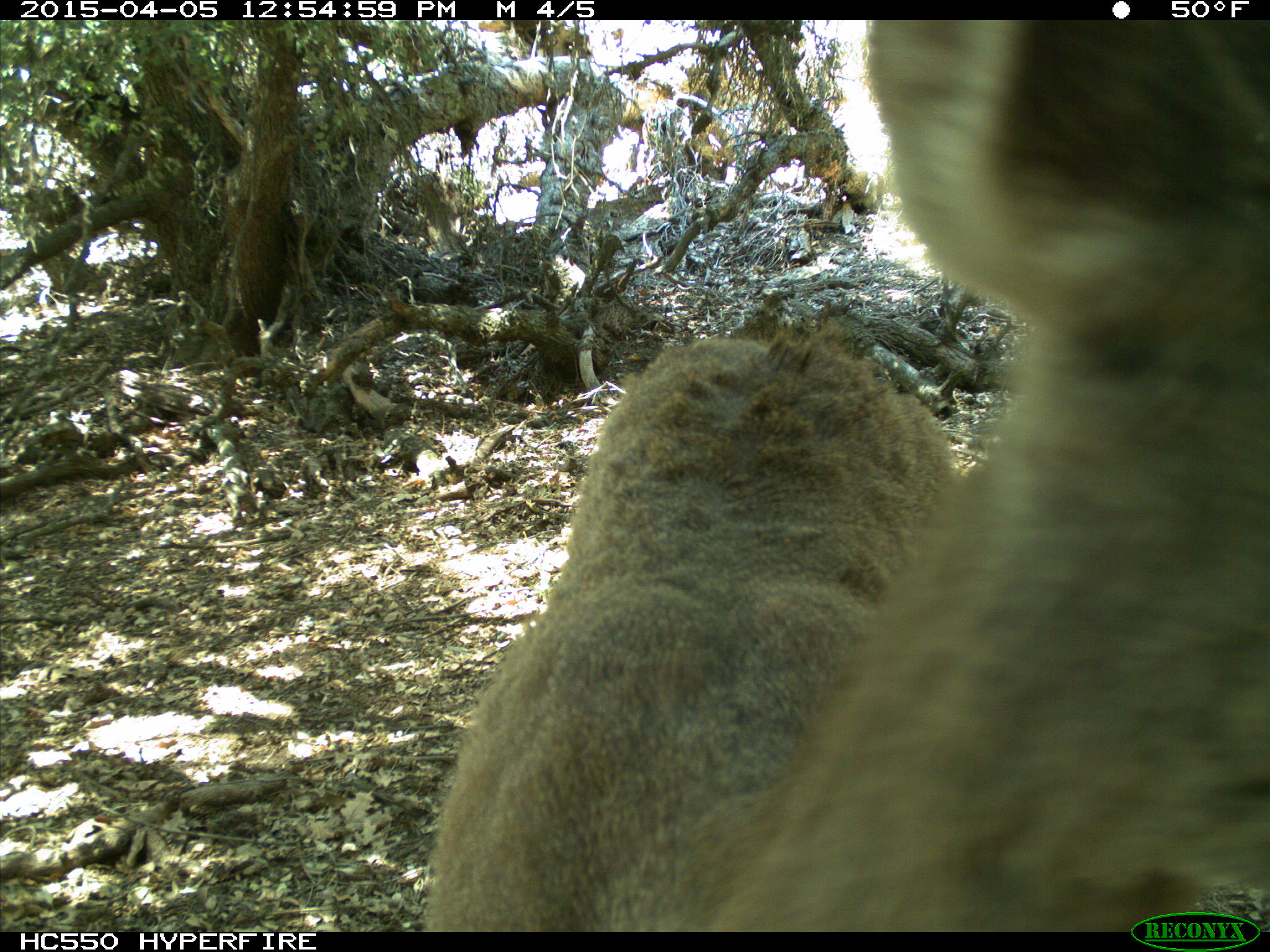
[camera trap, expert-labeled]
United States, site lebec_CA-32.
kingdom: Animalia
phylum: Chordata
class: Mammalia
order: Artiodactyla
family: Cervidae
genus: Odocoileus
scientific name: Odocoileus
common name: deer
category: unidentified deer